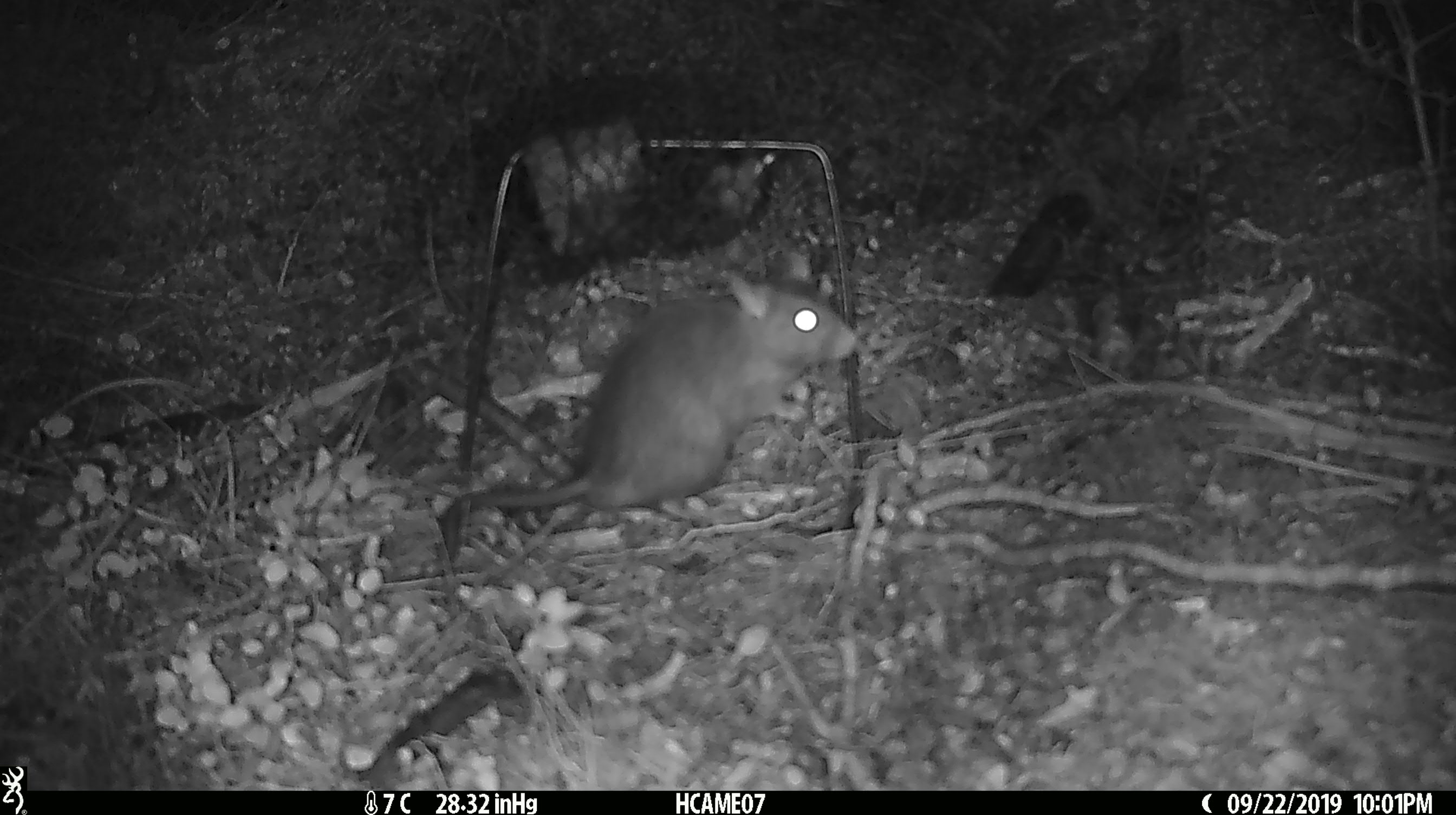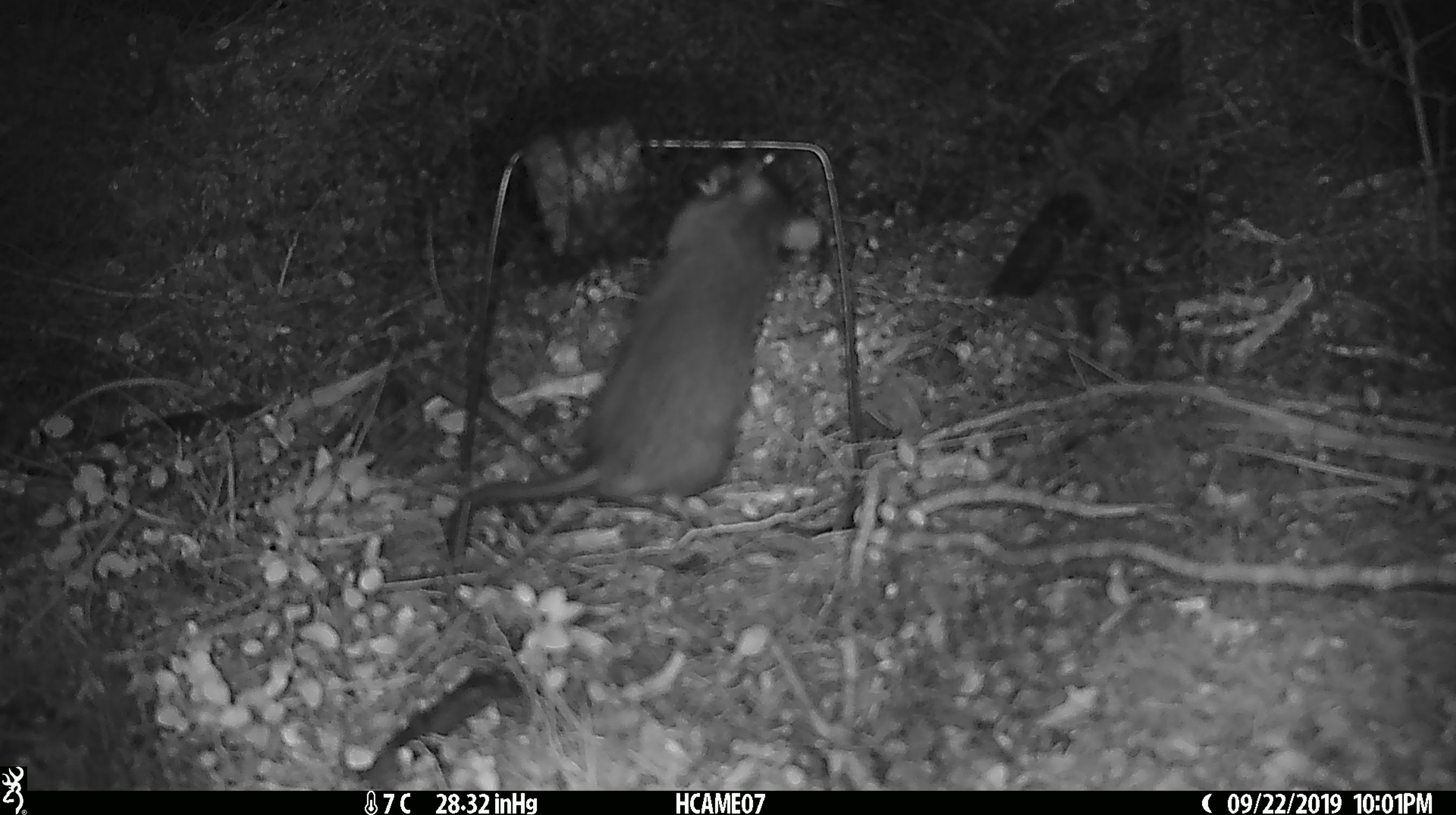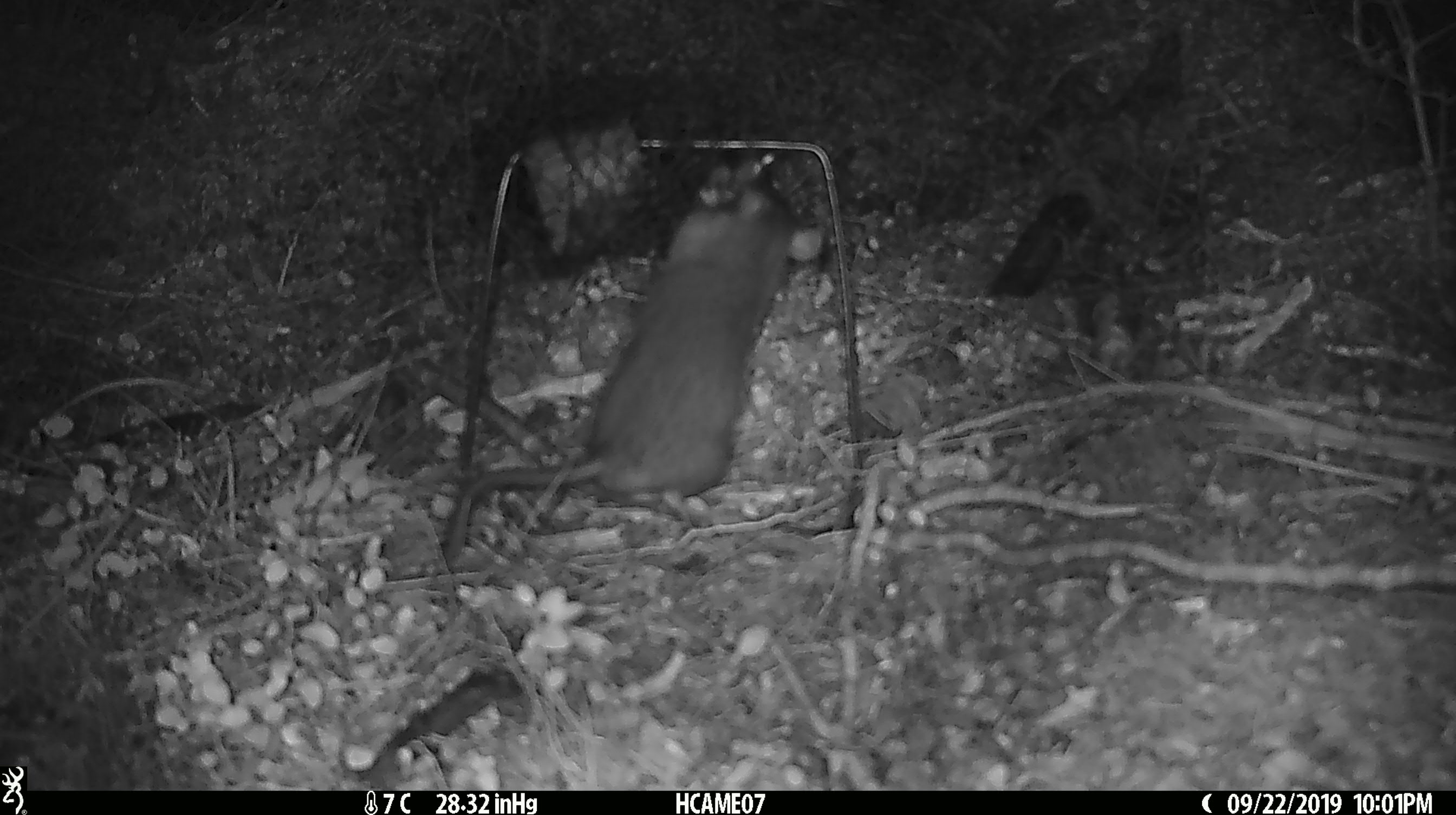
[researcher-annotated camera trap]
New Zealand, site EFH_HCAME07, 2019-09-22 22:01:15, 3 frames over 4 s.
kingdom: Animalia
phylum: Chordata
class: Mammalia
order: Rodentia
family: Muridae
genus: Rattus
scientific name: Rattus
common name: rat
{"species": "rat (Rattus)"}